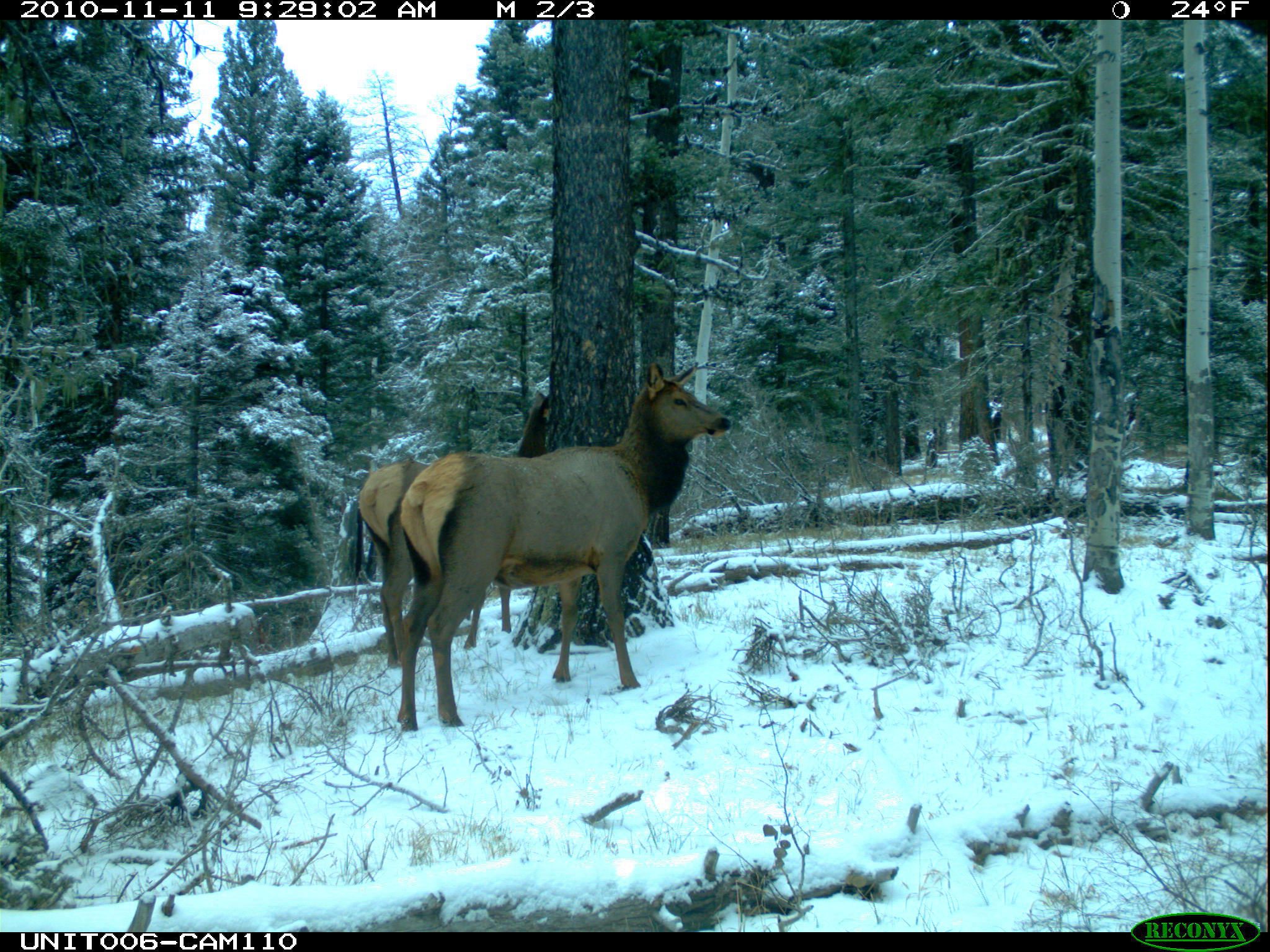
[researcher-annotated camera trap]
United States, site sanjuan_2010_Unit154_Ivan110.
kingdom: Animalia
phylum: Chordata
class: Mammalia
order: Artiodactyla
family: Cervidae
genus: Cervus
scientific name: Cervus elaphus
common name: red deer